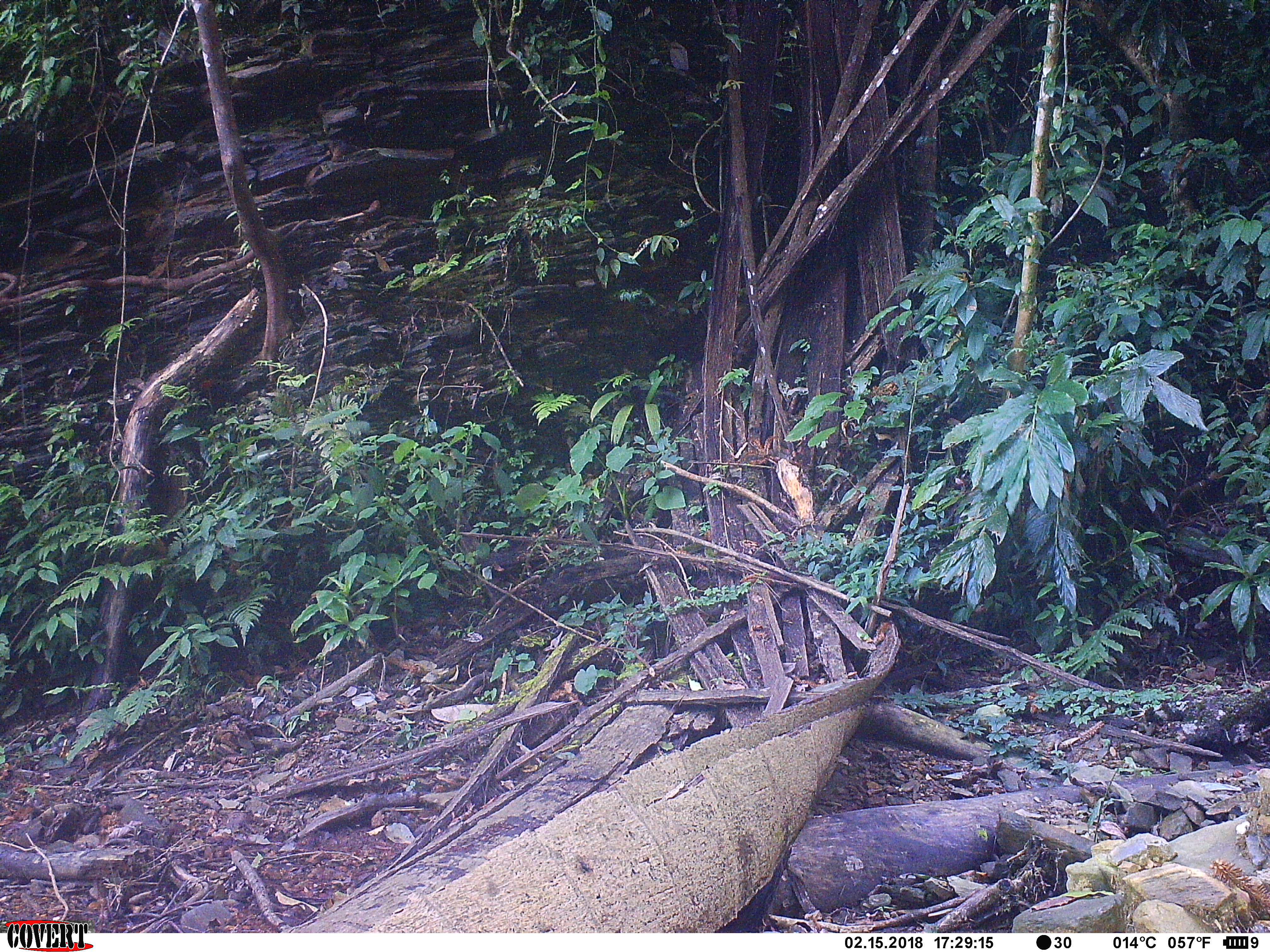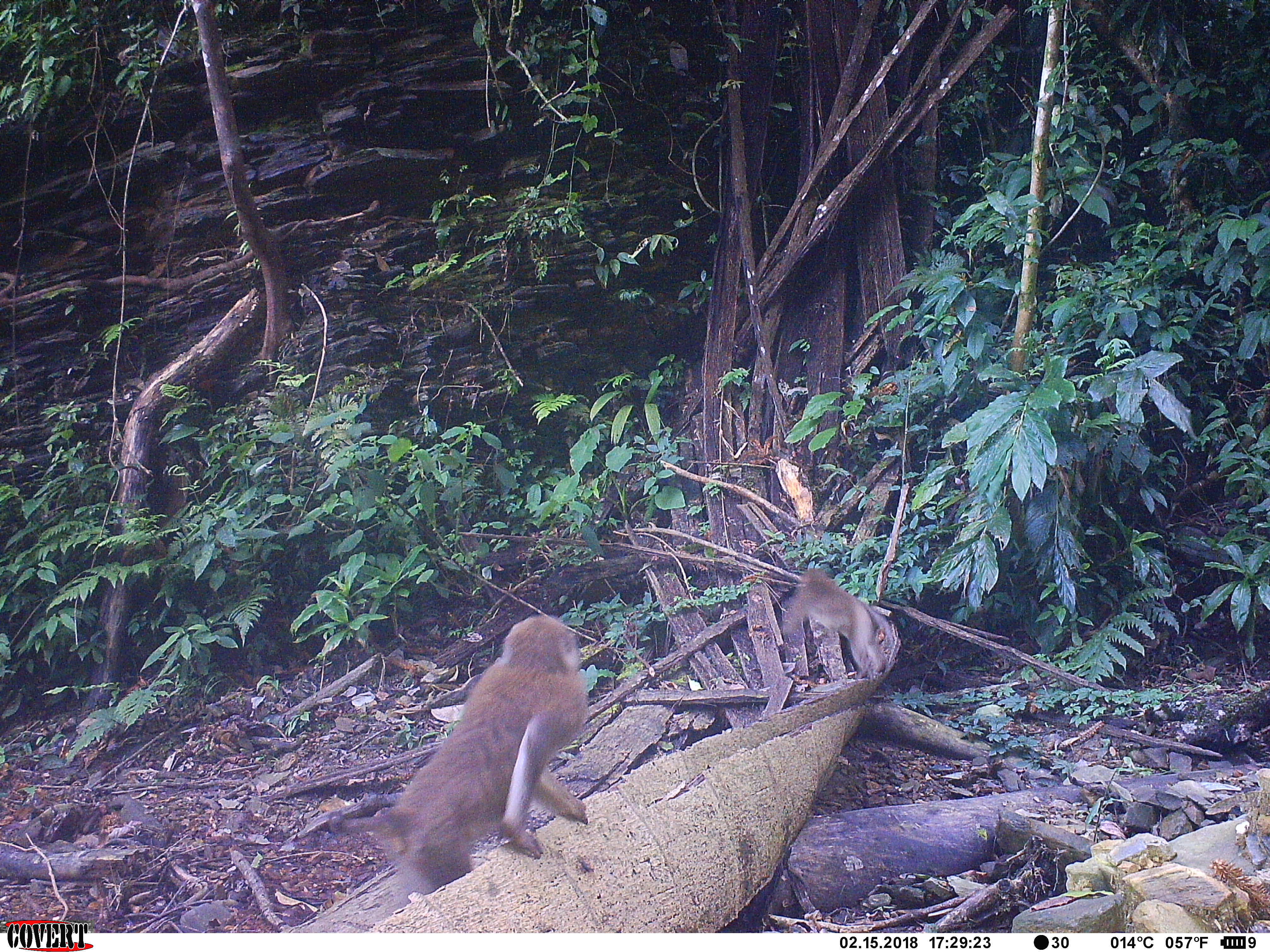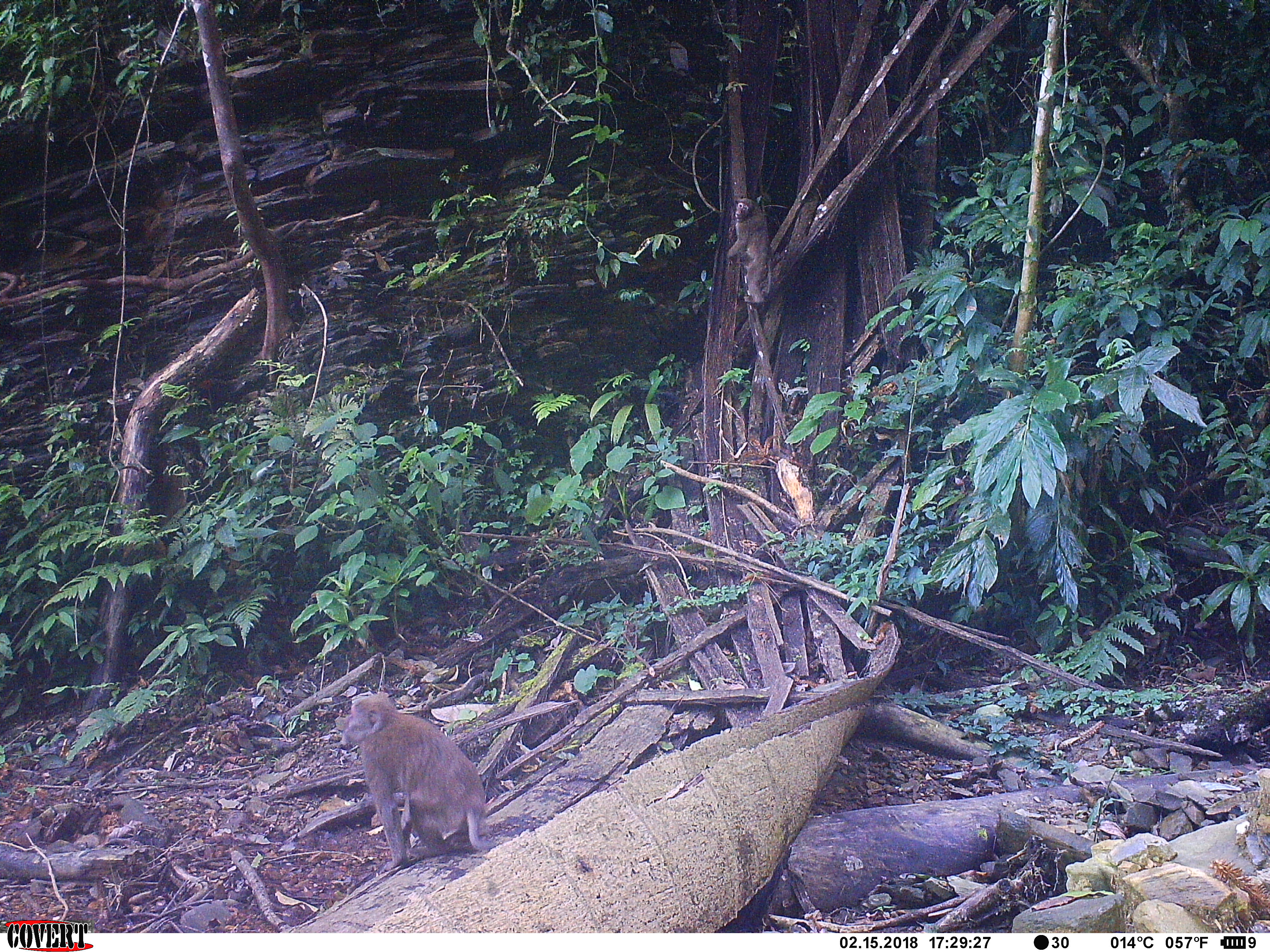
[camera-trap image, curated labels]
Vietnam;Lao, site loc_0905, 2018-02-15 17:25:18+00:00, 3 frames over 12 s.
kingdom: Animalia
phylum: Chordata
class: Mammalia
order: Primates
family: Cercopithecidae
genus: Macaca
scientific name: Macaca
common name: macaque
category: macaque not stump tailed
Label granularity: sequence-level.